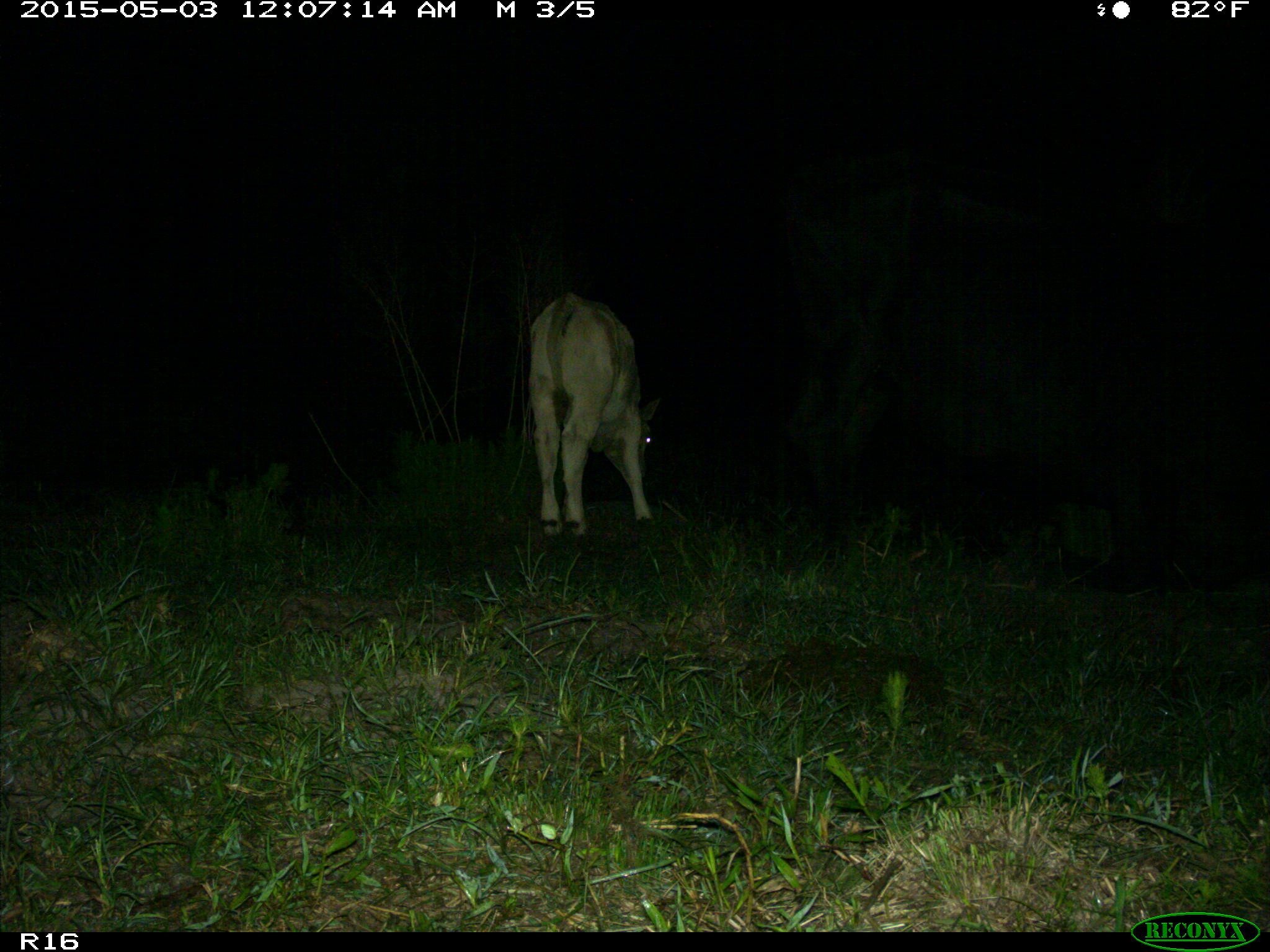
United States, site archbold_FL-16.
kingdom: Animalia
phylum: Chordata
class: Mammalia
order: Artiodactyla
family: Bovidae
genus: Bos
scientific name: Bos taurus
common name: domestic cow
Bos taurus (domestic cow).